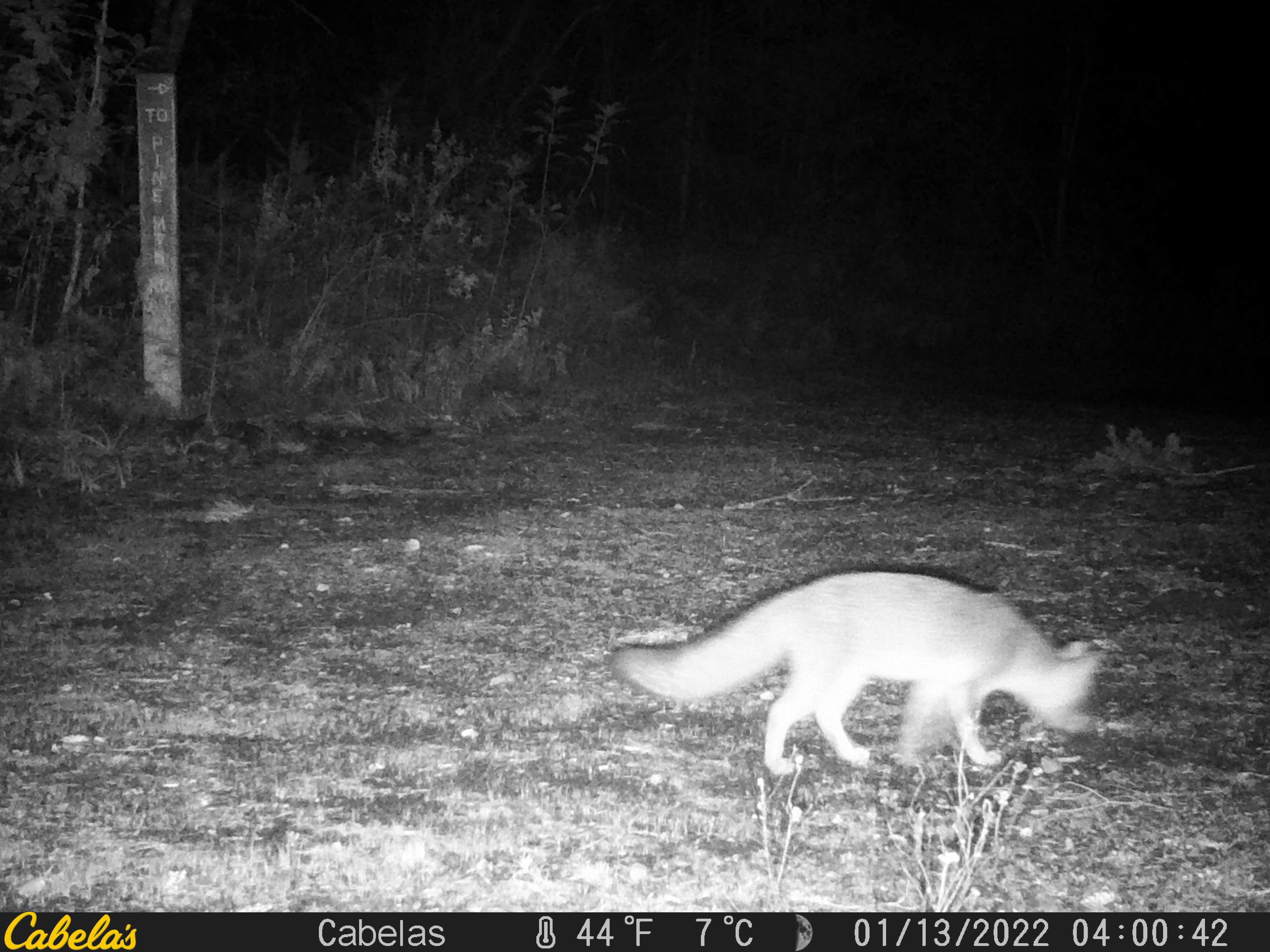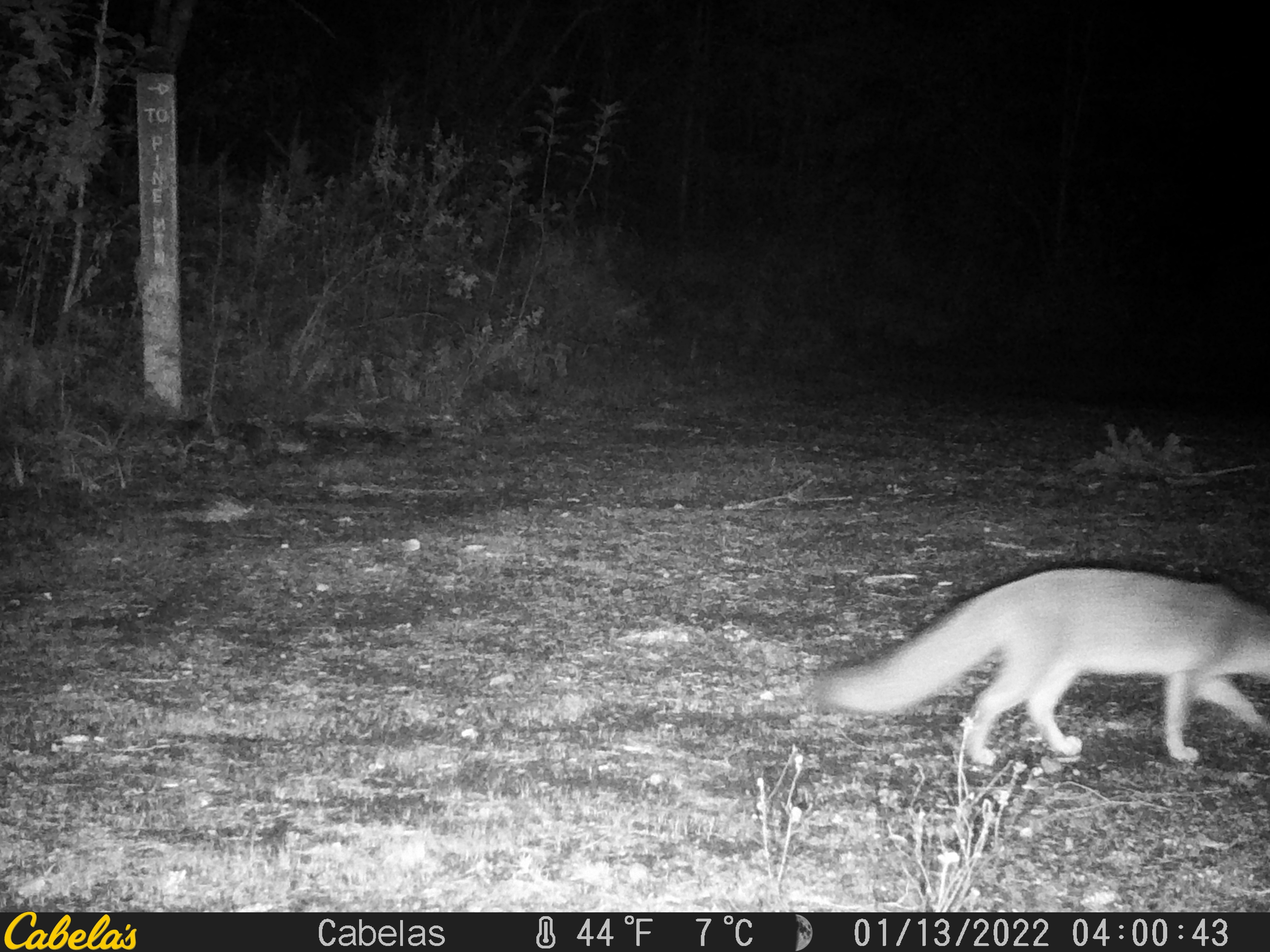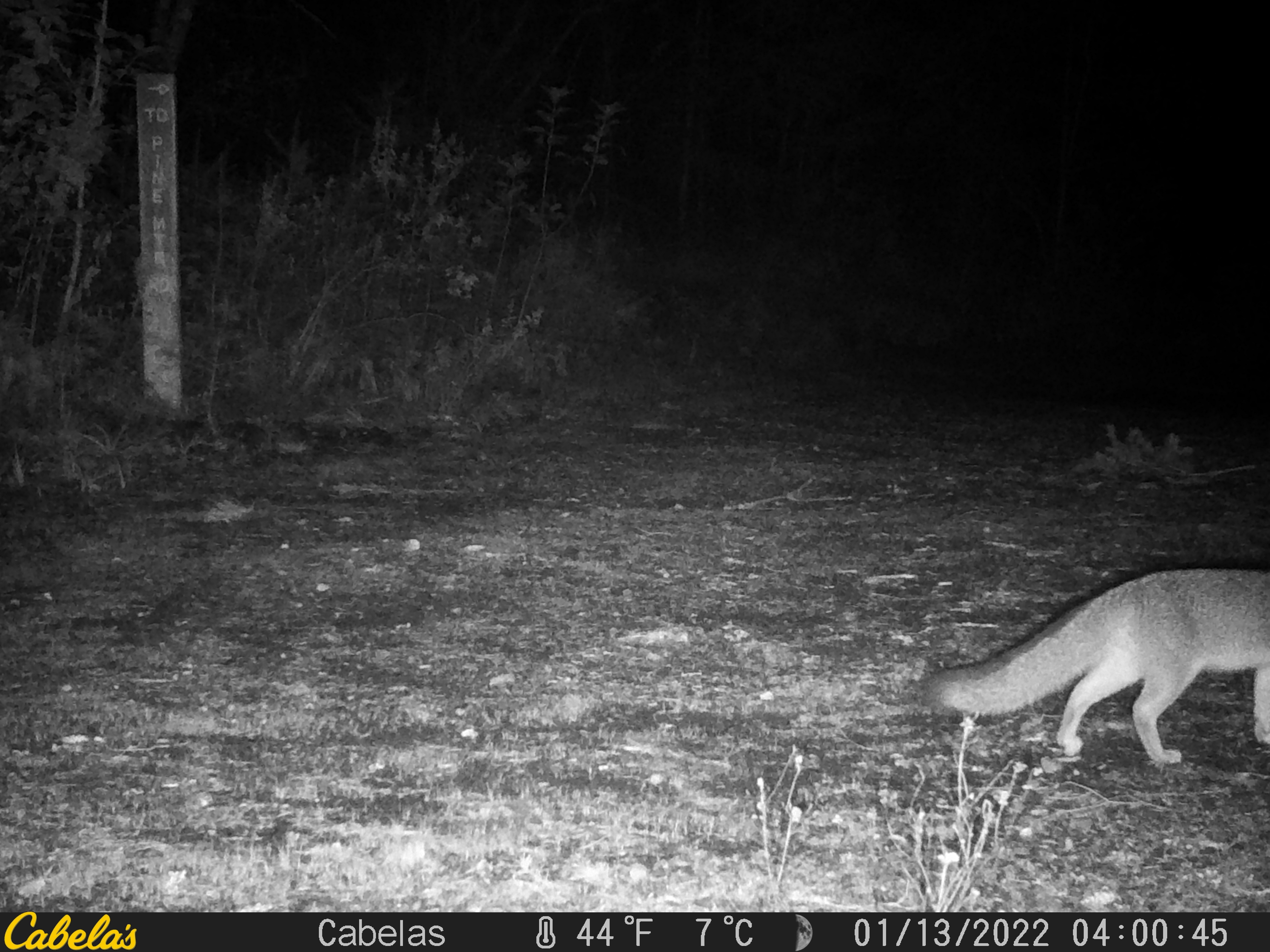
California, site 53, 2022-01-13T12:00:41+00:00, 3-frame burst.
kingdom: Animalia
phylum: Chordata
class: Mammalia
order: Carnivora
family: Canidae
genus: Urocyon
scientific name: Urocyon cinereoargenteus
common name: gray fox